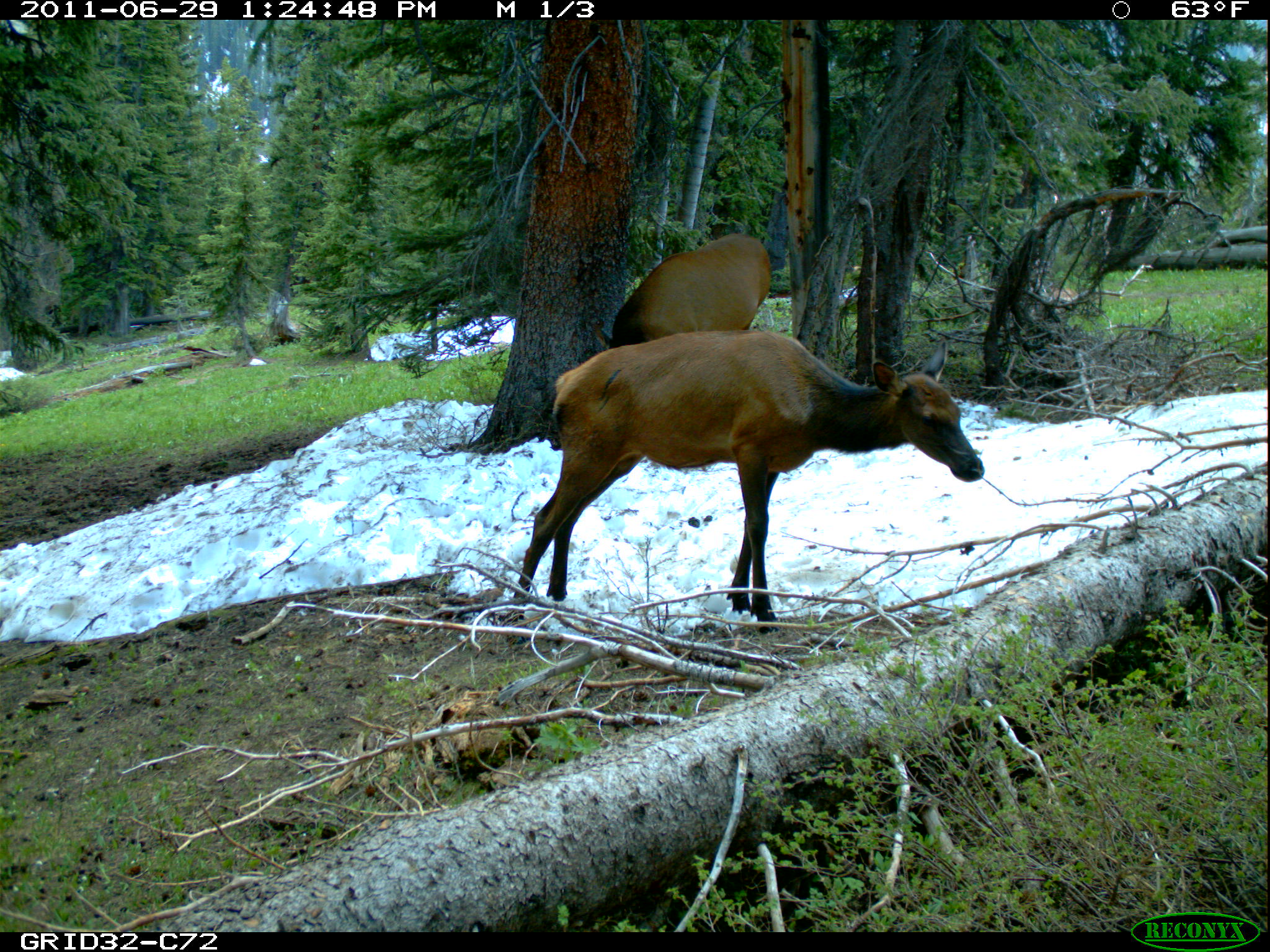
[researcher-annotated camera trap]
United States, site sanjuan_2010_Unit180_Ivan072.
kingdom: Animalia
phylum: Chordata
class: Mammalia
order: Artiodactyla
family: Cervidae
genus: Cervus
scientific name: Cervus elaphus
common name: red deer